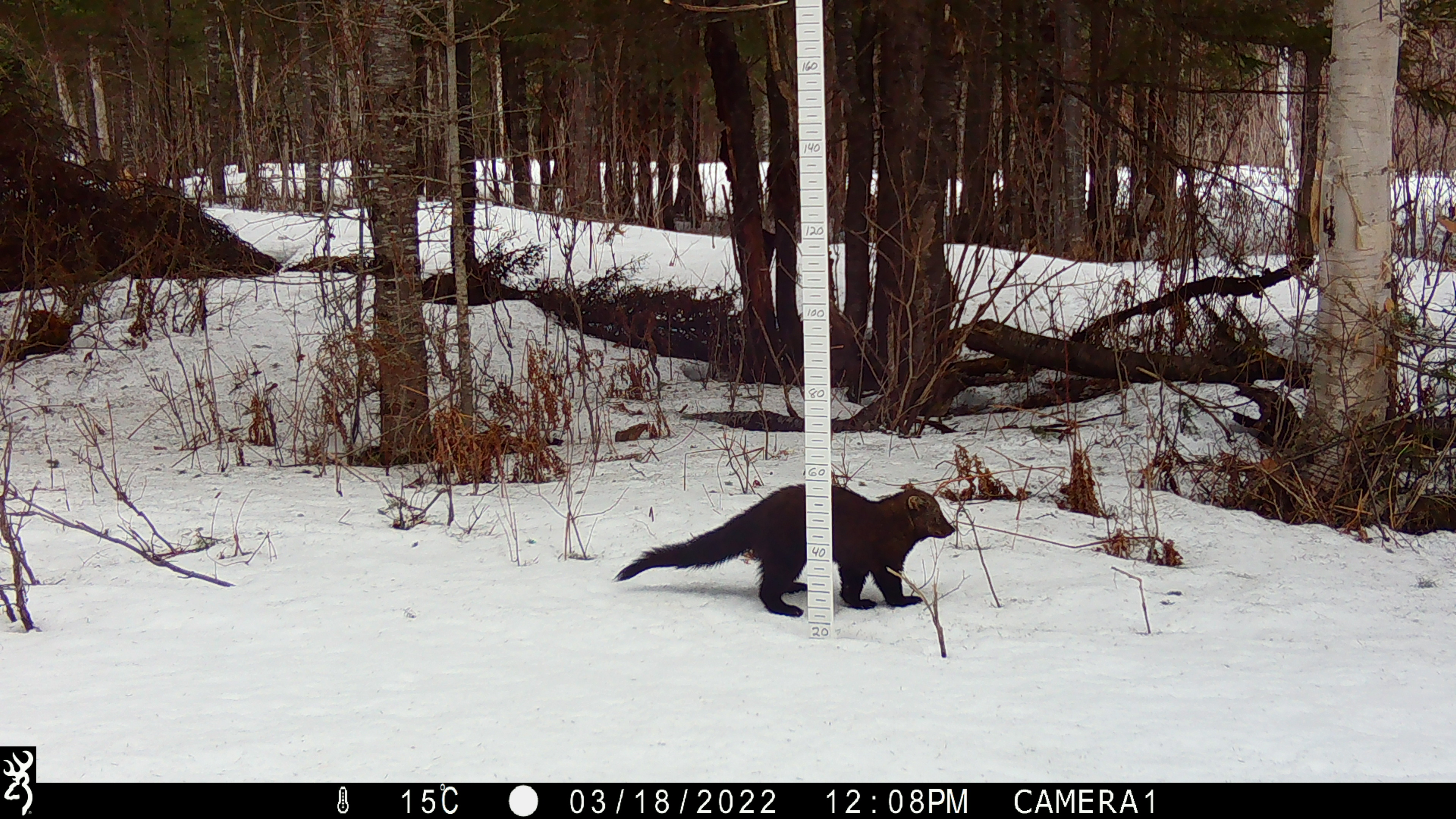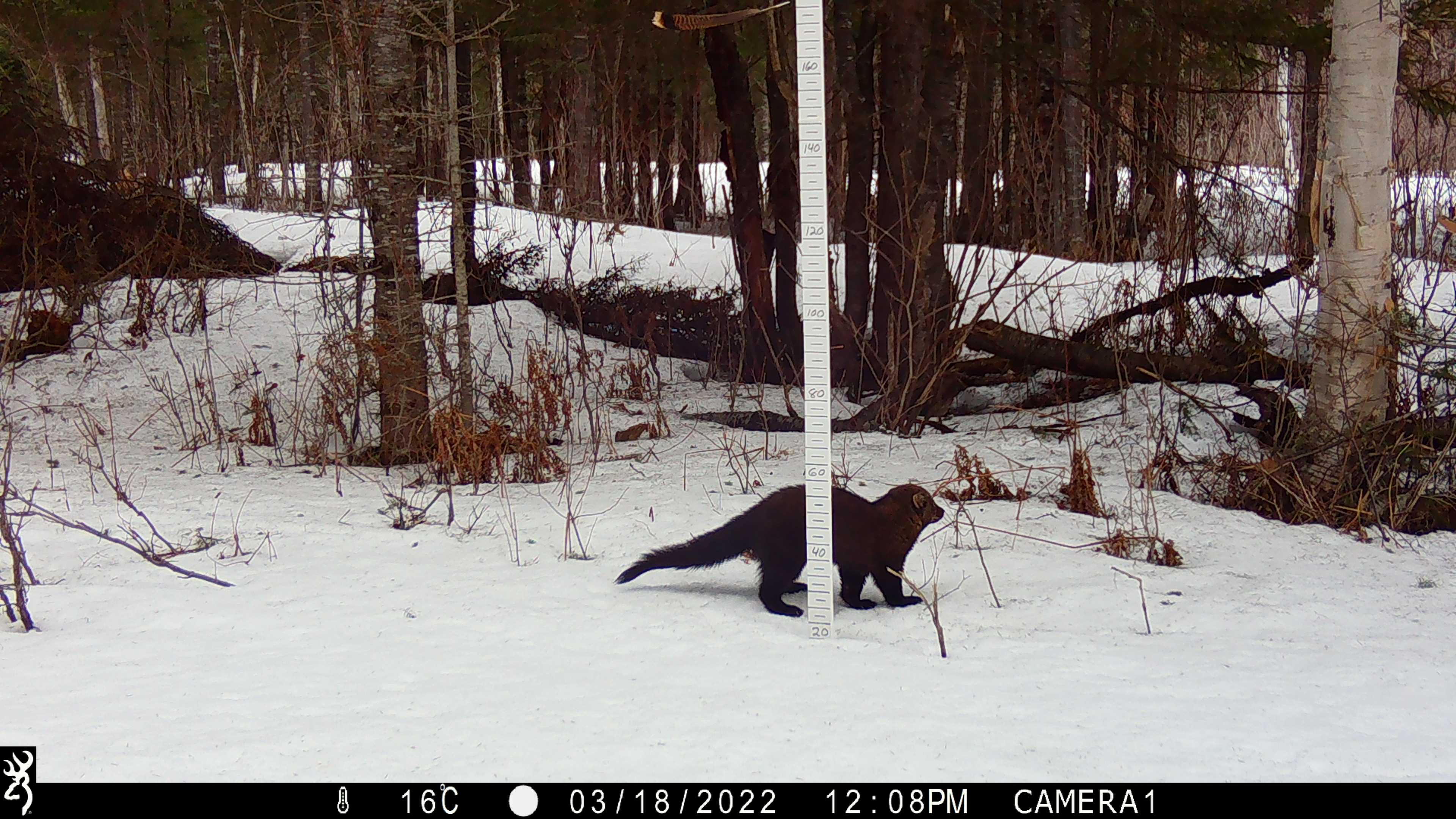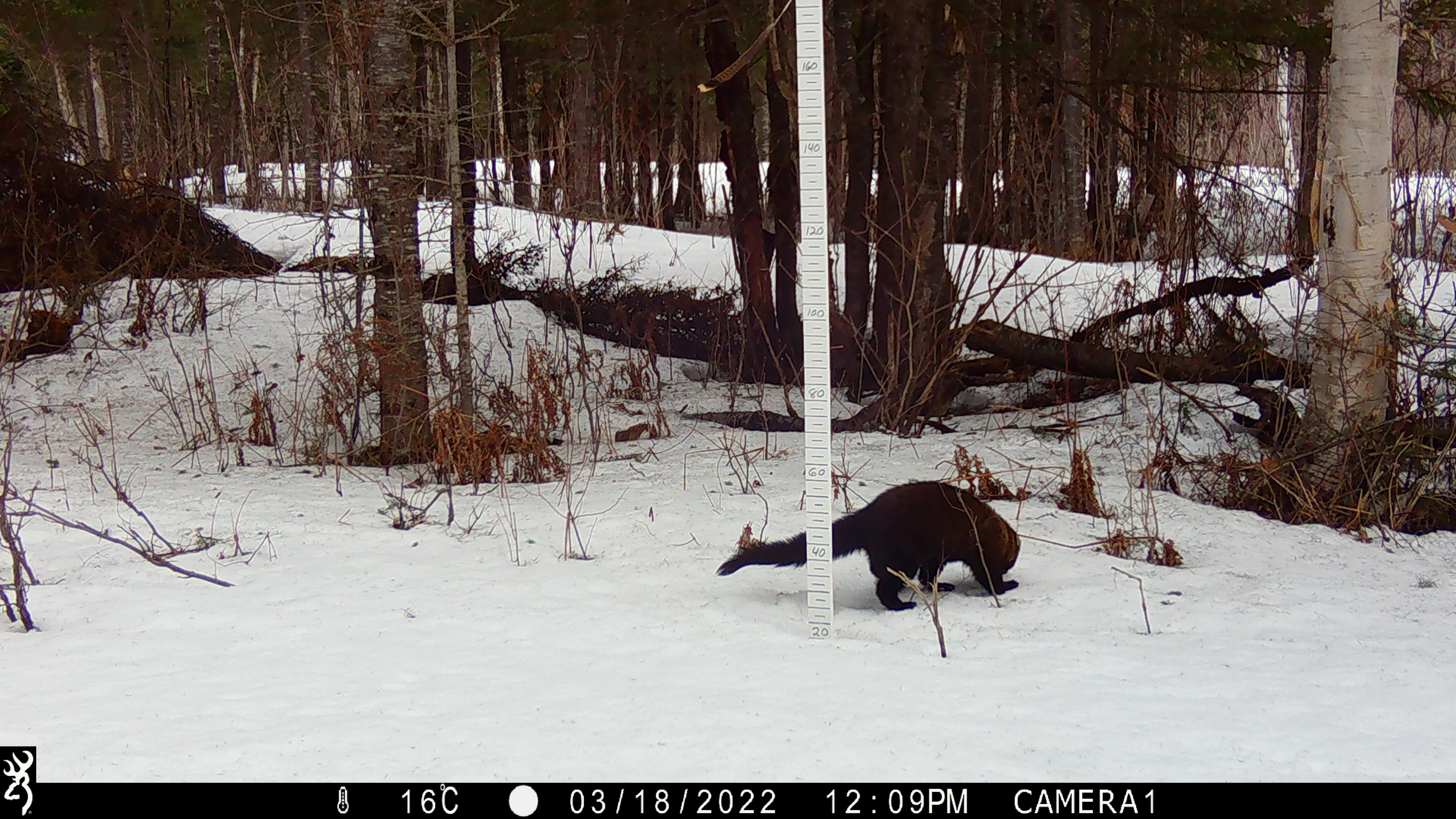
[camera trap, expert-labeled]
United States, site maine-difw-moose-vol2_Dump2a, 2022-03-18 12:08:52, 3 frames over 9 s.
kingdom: Animalia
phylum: Chordata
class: Mammalia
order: Carnivora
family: Mustelidae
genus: Pekania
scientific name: Pekania pennanti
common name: fisher